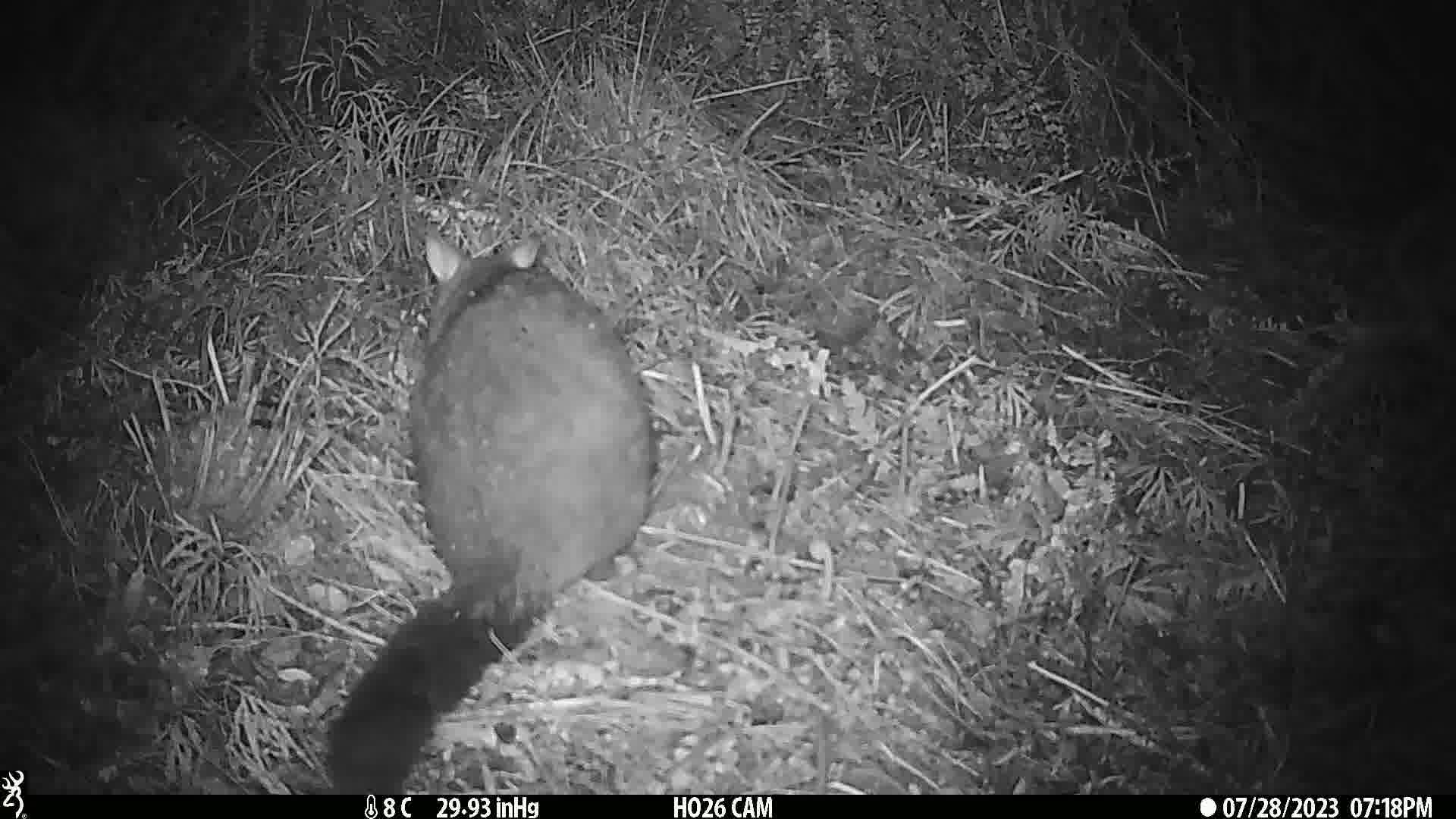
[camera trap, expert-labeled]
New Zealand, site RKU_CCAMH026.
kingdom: Animalia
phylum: Chordata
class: Mammalia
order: Diprotodontia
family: Phalangeridae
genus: Trichosurus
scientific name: Trichosurus vulpecula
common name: common brushtail possum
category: possum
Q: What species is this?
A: Possum (common brushtail possum) (Trichosurus vulpecula).